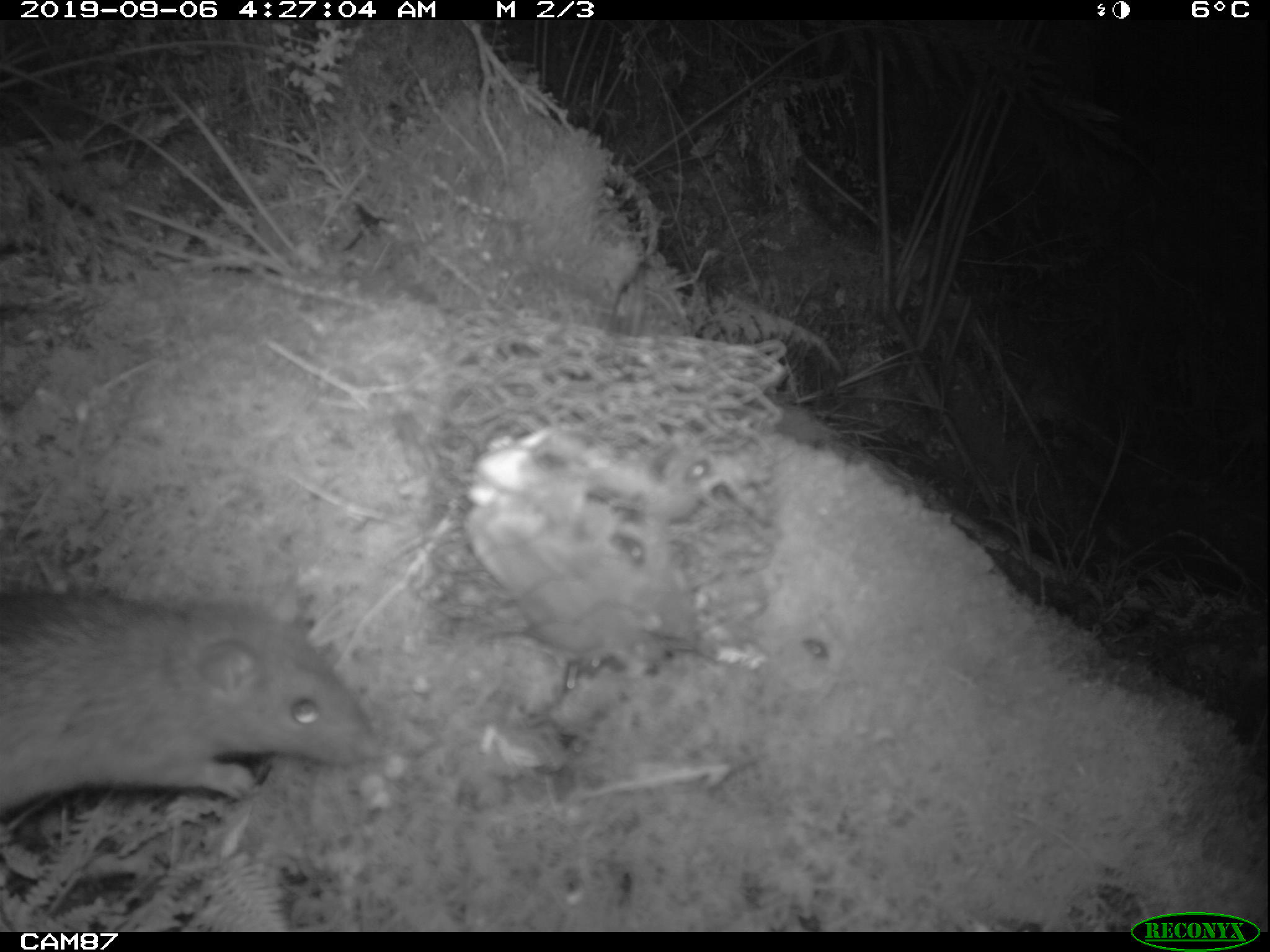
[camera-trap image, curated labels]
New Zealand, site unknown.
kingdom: Animalia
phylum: Chordata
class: Mammalia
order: Rodentia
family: Muridae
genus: Rattus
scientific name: Rattus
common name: rat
Rat (Rattus).